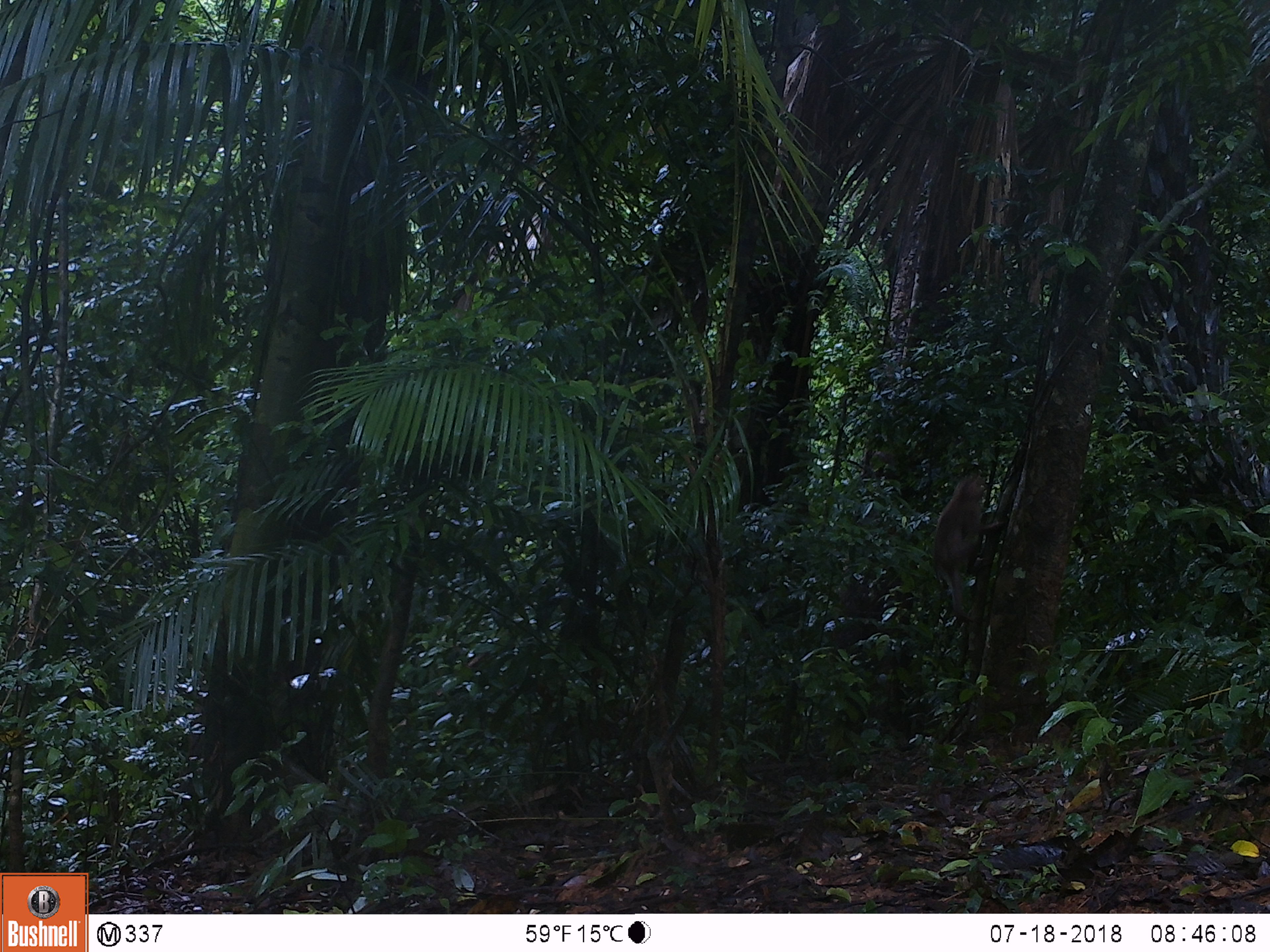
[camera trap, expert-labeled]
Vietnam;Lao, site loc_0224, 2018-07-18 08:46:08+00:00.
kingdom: Animalia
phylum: Chordata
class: Mammalia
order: Primates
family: Cercopithecidae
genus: Macaca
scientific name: Macaca nemestrina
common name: pig-tailed macaque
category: pig tailed macaque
Pig tailed macaque (pig-tailed macaque) (Macaca nemestrina). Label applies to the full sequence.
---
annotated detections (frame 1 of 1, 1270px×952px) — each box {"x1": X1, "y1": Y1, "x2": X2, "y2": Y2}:
pig tailed macaque: {"x1": 933, "y1": 472, "x2": 1009, "y2": 626}